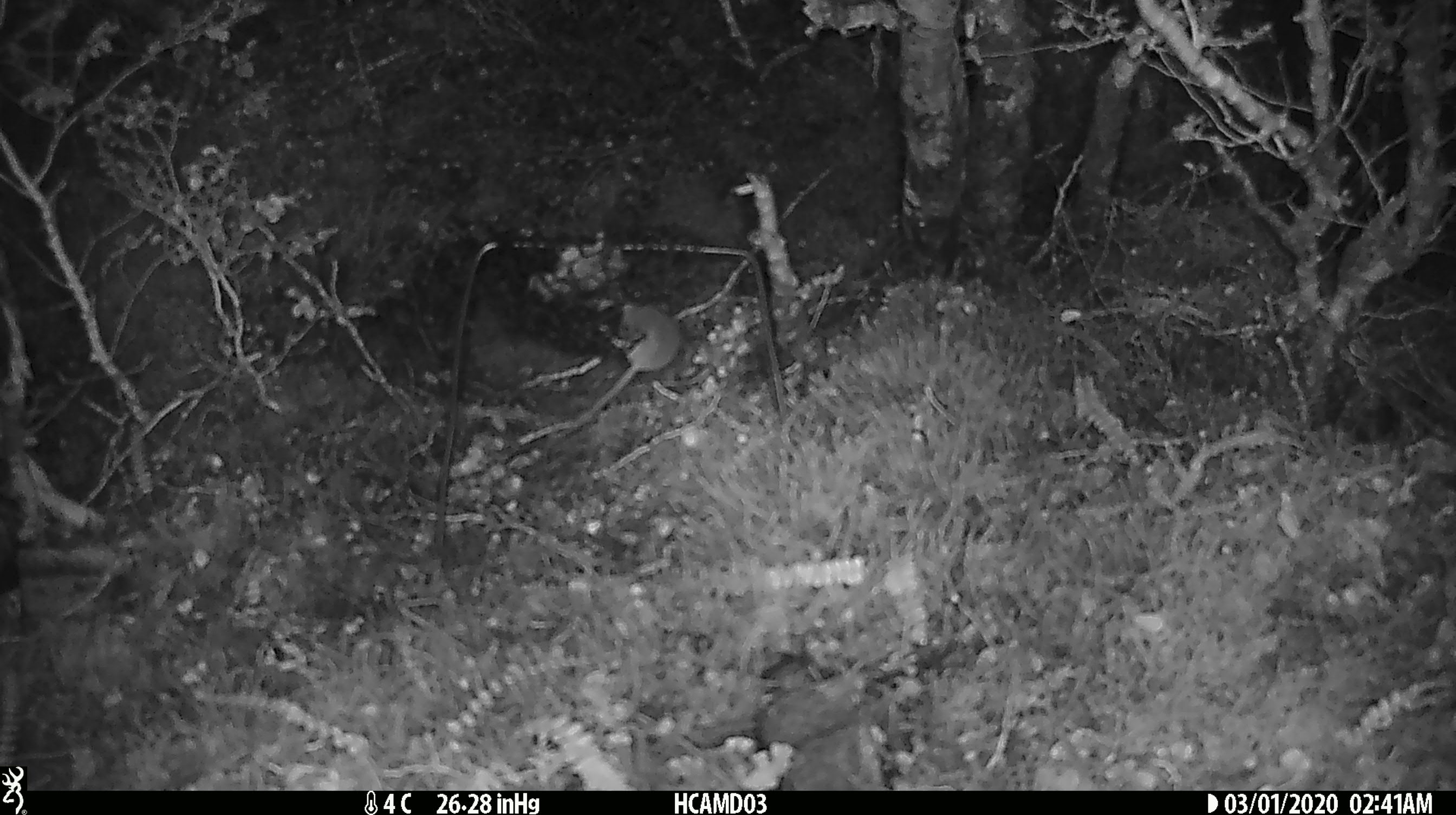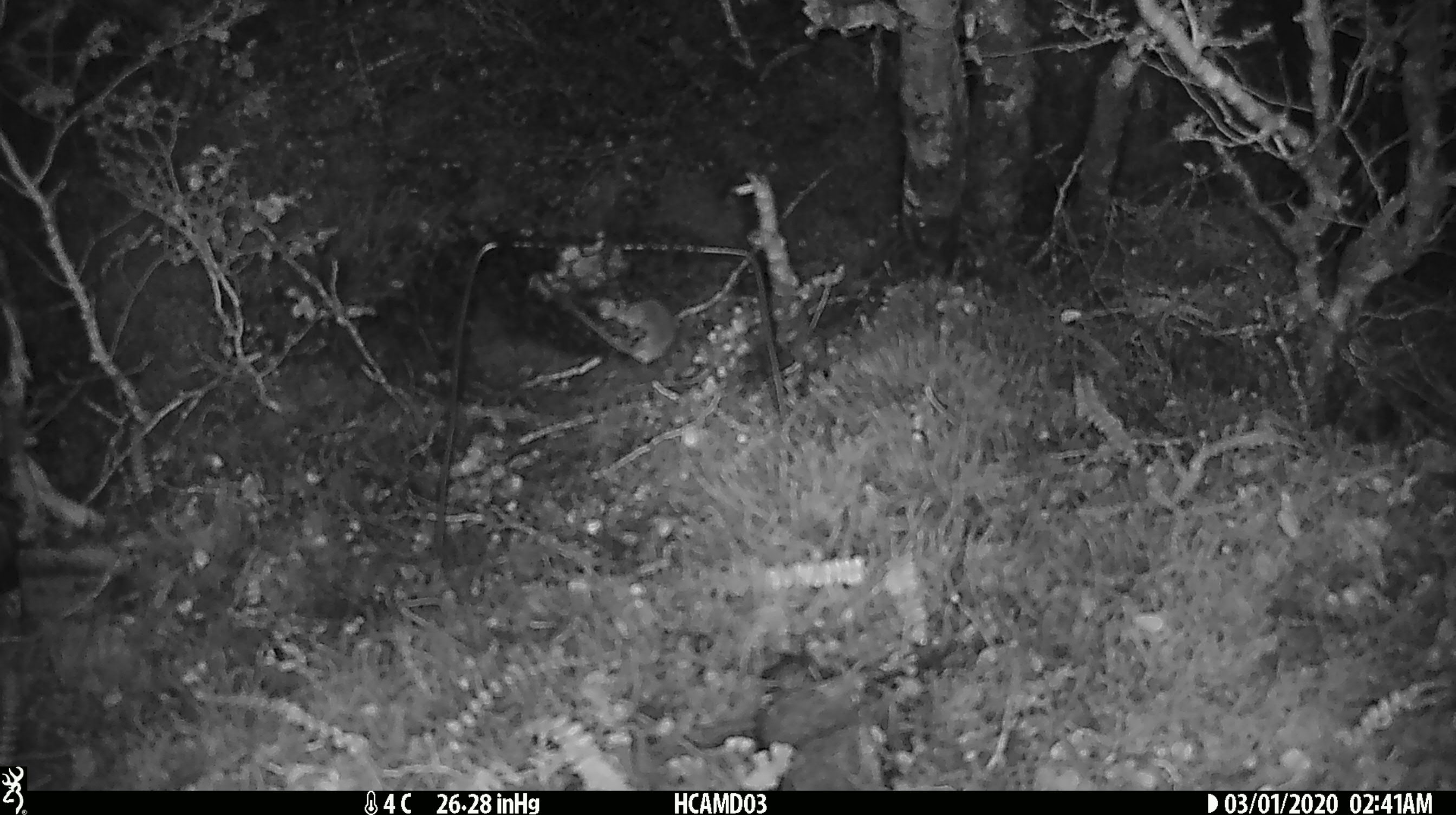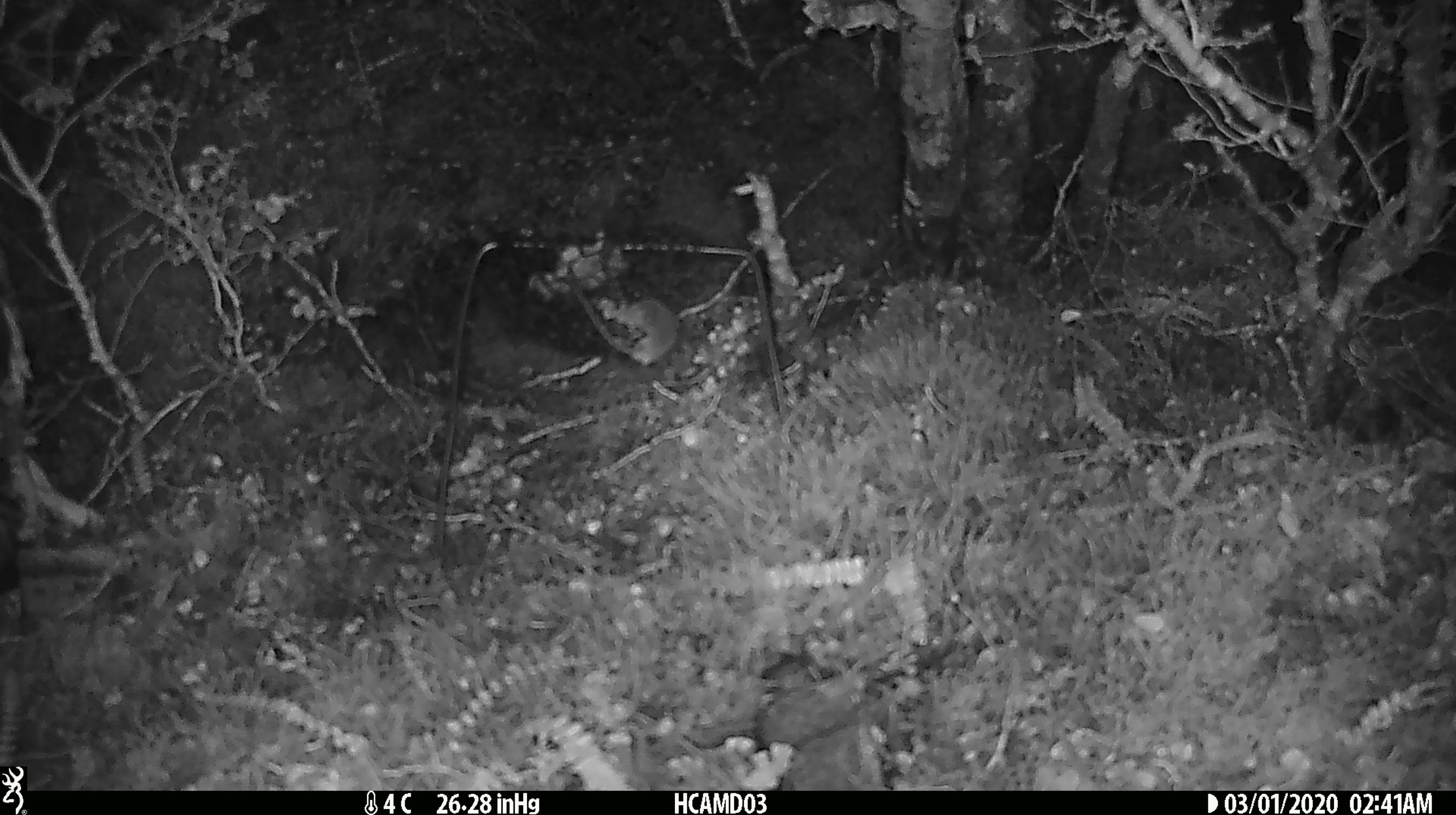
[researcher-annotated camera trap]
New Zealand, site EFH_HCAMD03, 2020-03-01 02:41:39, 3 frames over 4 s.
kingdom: Animalia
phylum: Chordata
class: Mammalia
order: Rodentia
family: Muridae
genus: Mus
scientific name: Mus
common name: mouse